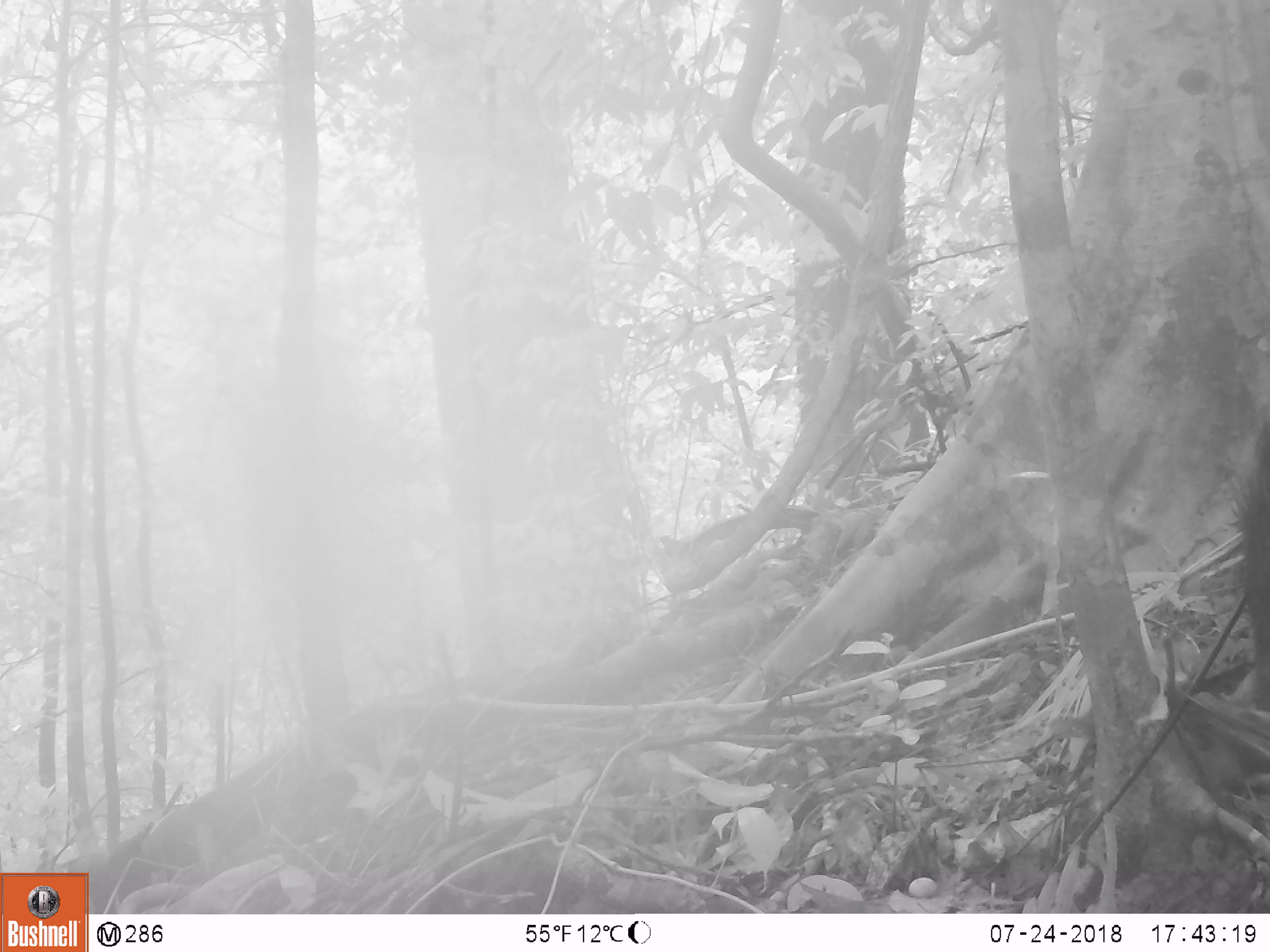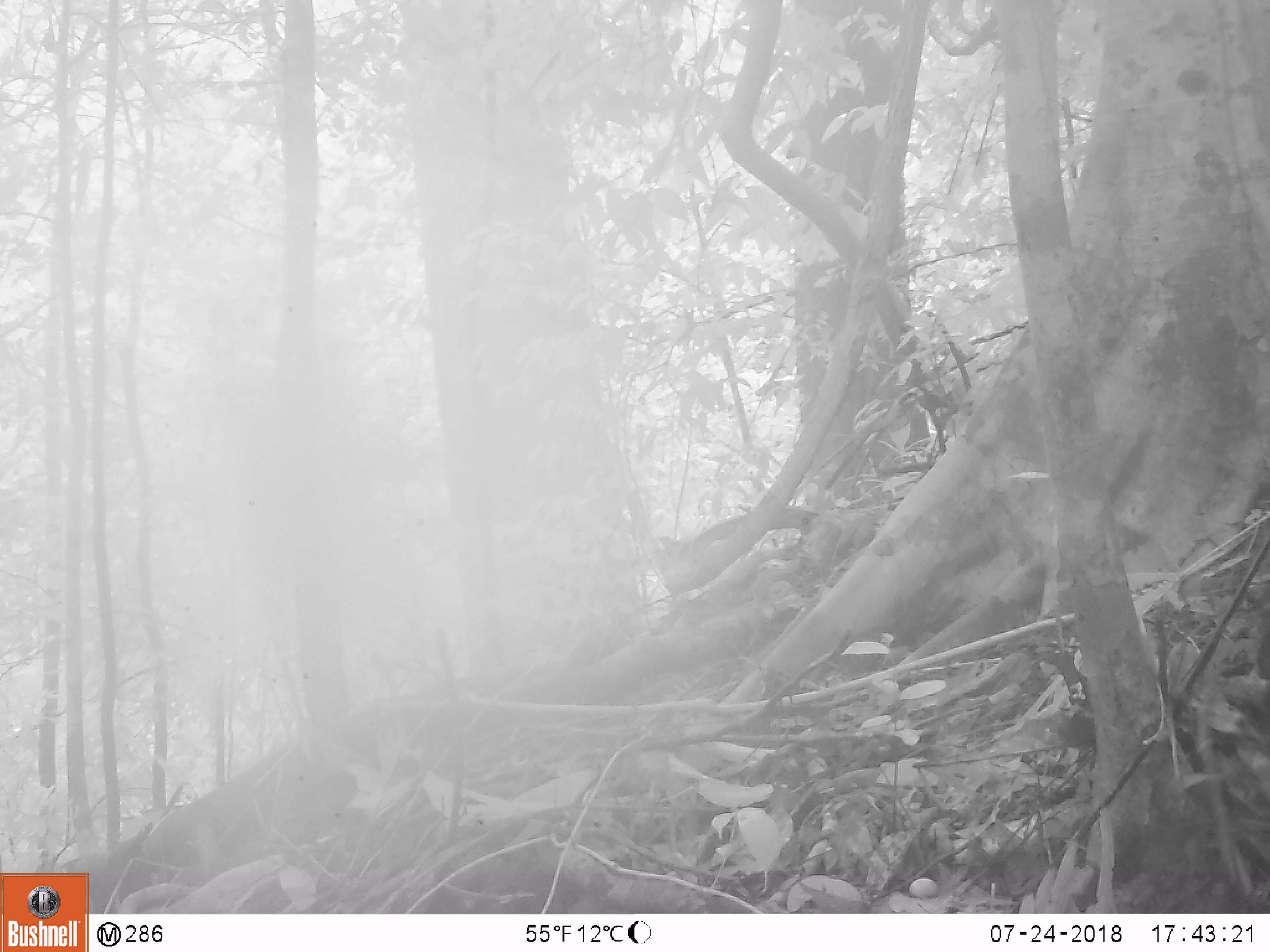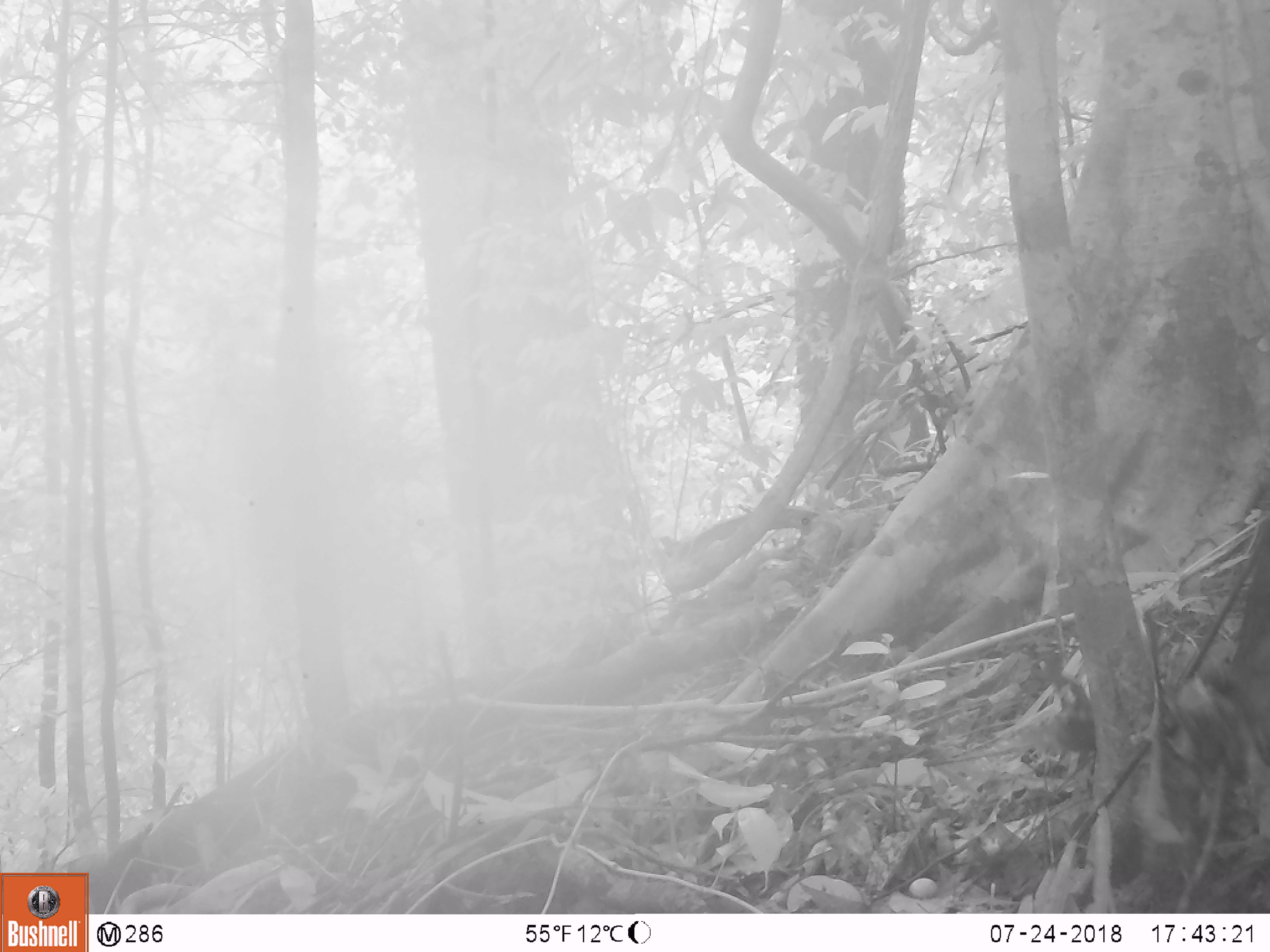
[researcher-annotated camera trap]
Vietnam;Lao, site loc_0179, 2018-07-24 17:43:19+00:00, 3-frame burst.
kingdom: Animalia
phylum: Chordata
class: Mammalia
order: Artiodactyla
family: Suidae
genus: Sus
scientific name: Sus scrofa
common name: eurasian wild pig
Eurasian wild pig (Sus scrofa). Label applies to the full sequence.